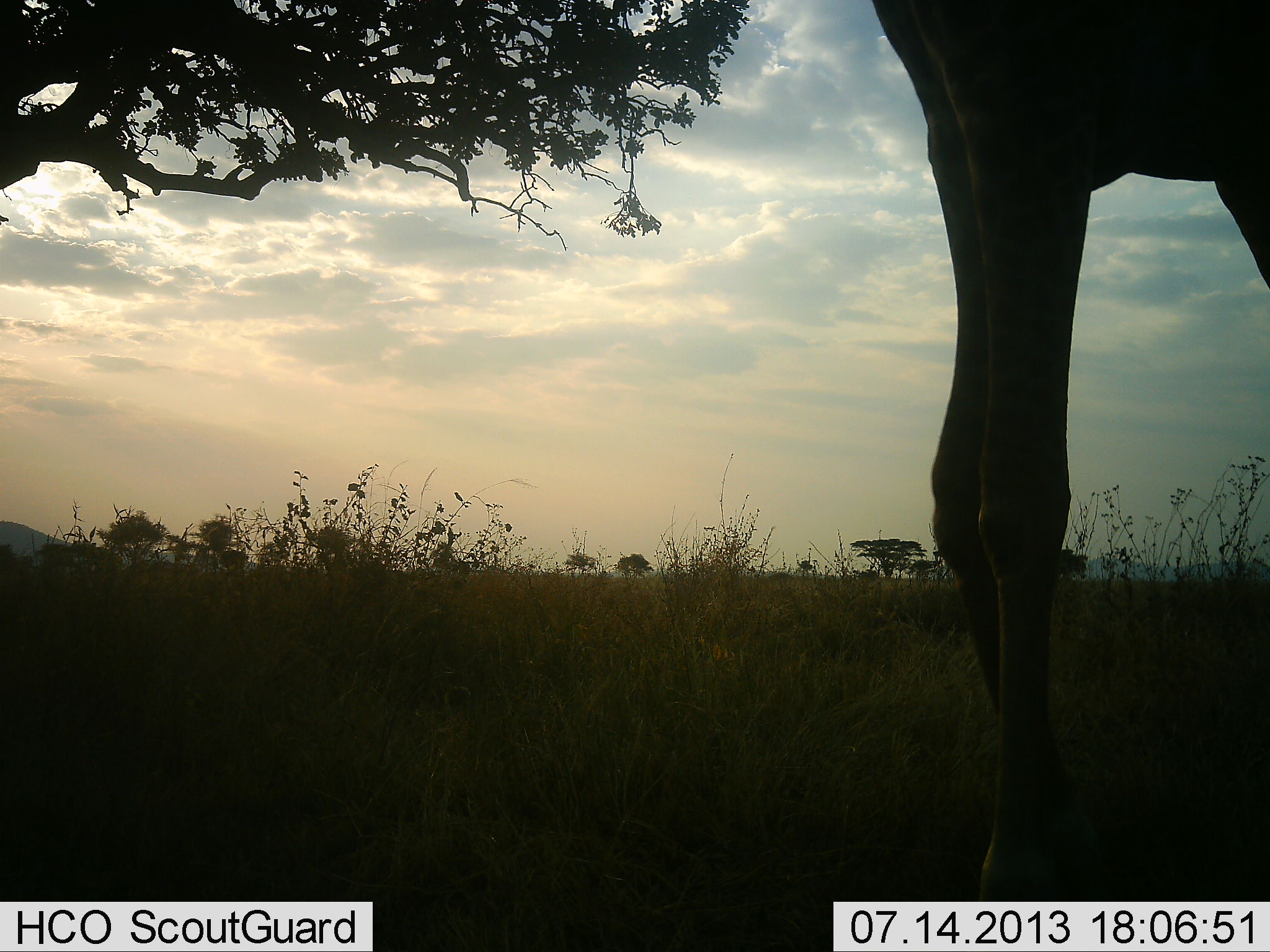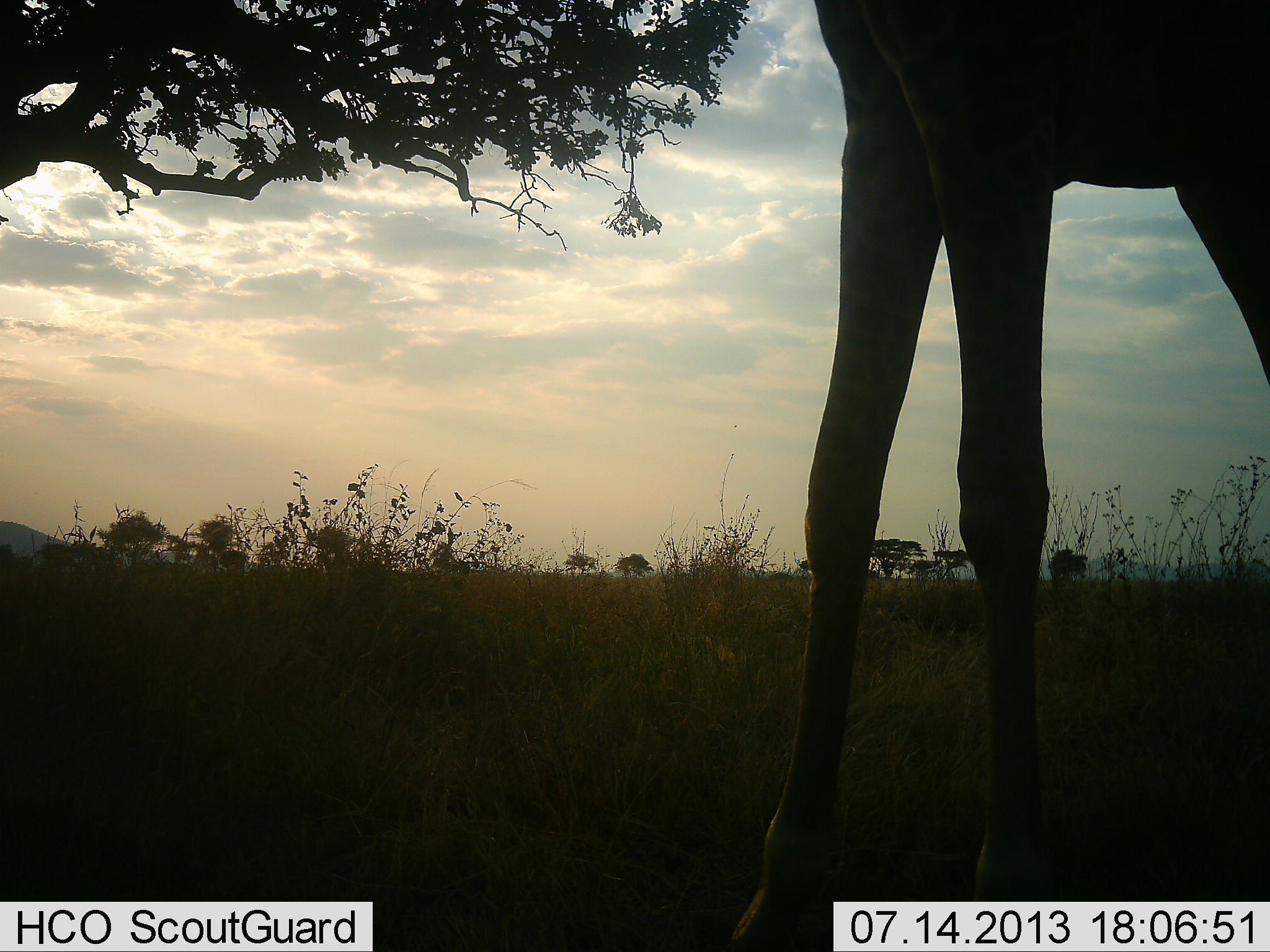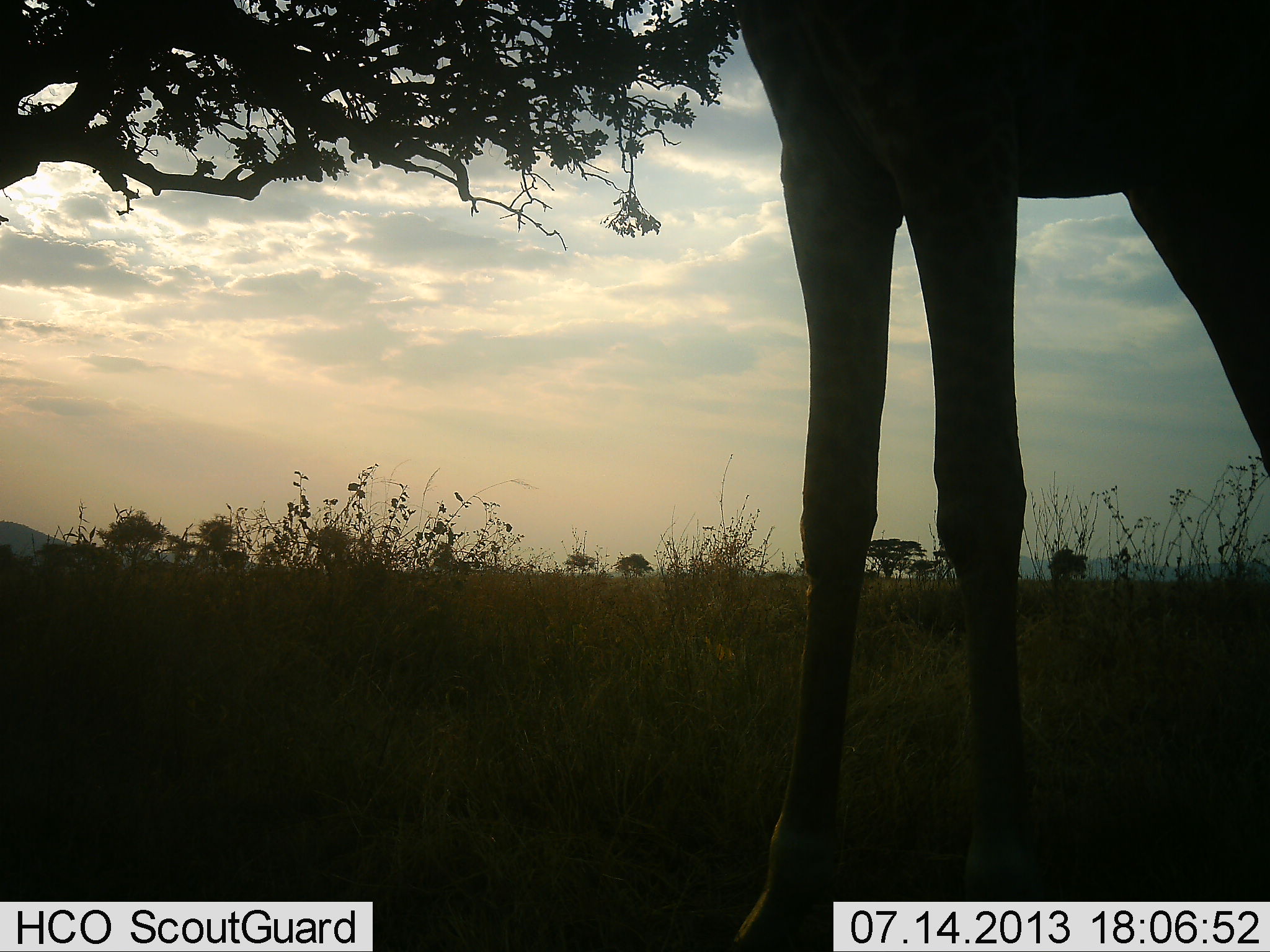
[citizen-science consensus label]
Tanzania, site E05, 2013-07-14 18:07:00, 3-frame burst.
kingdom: Animalia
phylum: Chordata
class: Mammalia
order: Artiodactyla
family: Giraffidae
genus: Giraffa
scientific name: Giraffa camelopardalis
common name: giraffe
Giraffe (Giraffa camelopardalis), count 1. Behavior (volunteer vote fractions): standing 53%, resting 0%, moving 25%, interacting 3%. Young present (vote fraction): 0%. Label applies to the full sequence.